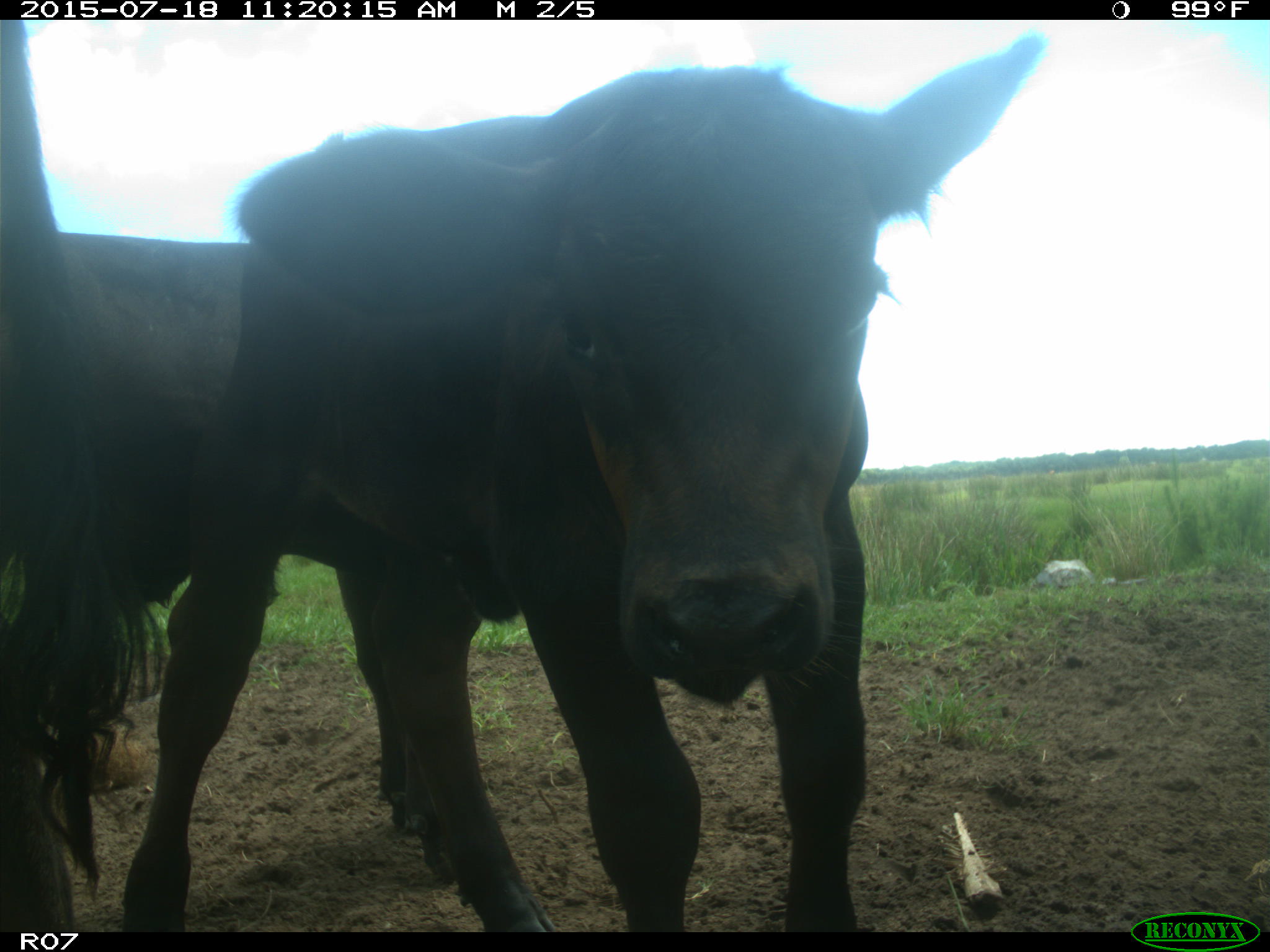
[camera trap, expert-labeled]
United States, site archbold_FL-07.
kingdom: Animalia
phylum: Chordata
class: Mammalia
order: Artiodactyla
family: Bovidae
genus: Bos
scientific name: Bos taurus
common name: domestic cow